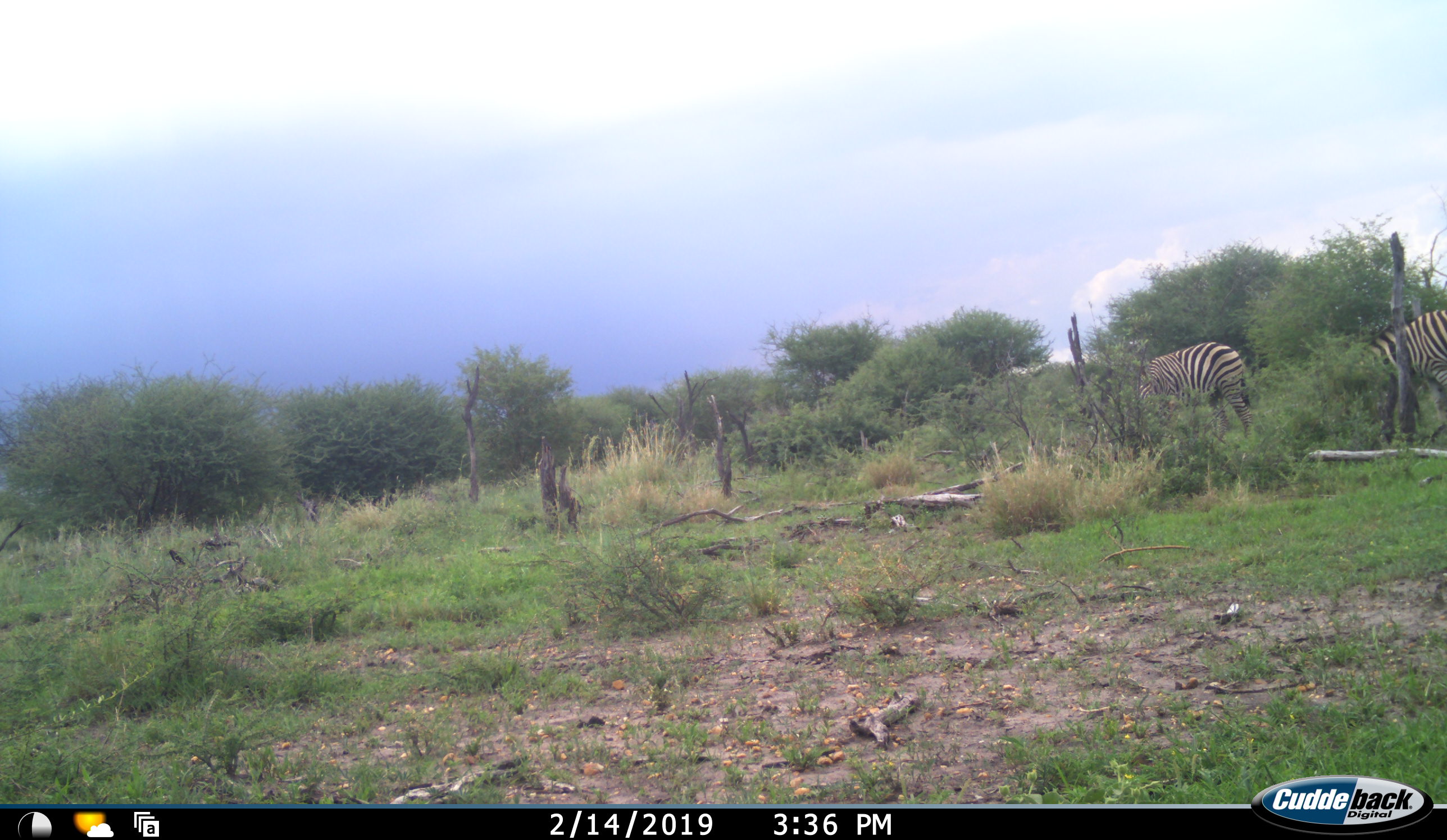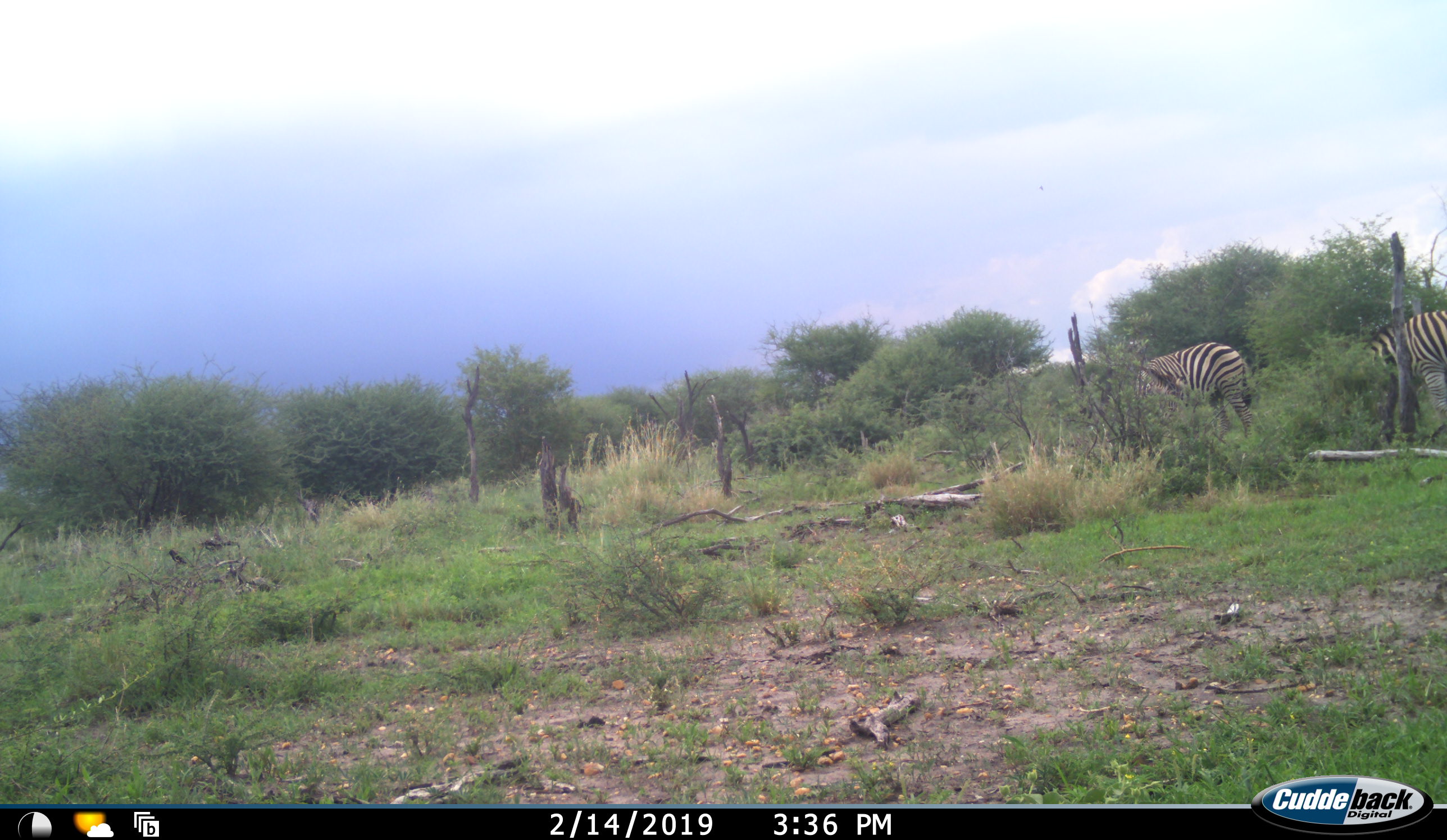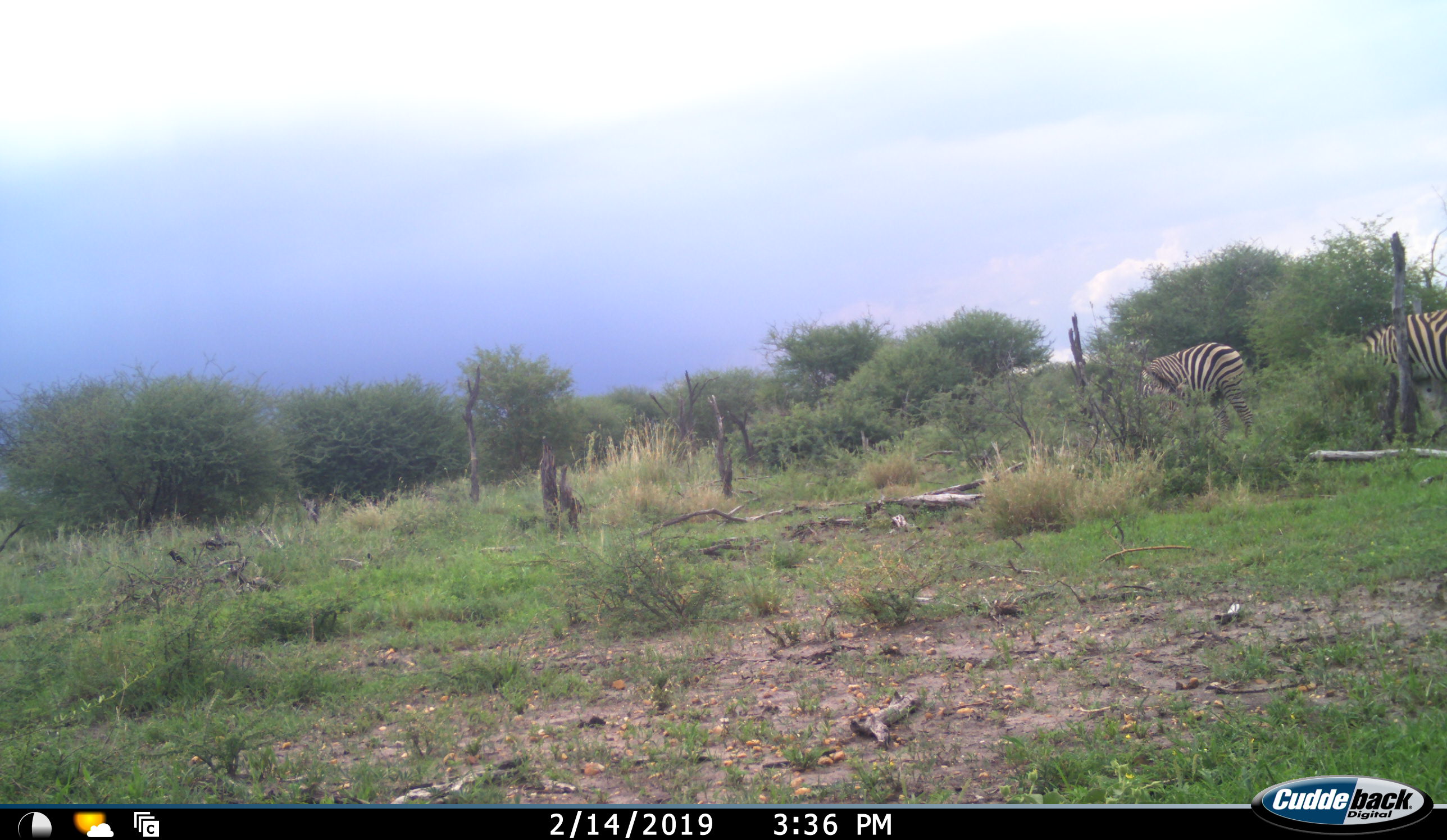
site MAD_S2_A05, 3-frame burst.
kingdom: Animalia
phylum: Chordata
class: Mammalia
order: Perissodactyla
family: Equidae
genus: Equus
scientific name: Equus quagga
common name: plains zebra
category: zebraplains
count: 2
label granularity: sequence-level